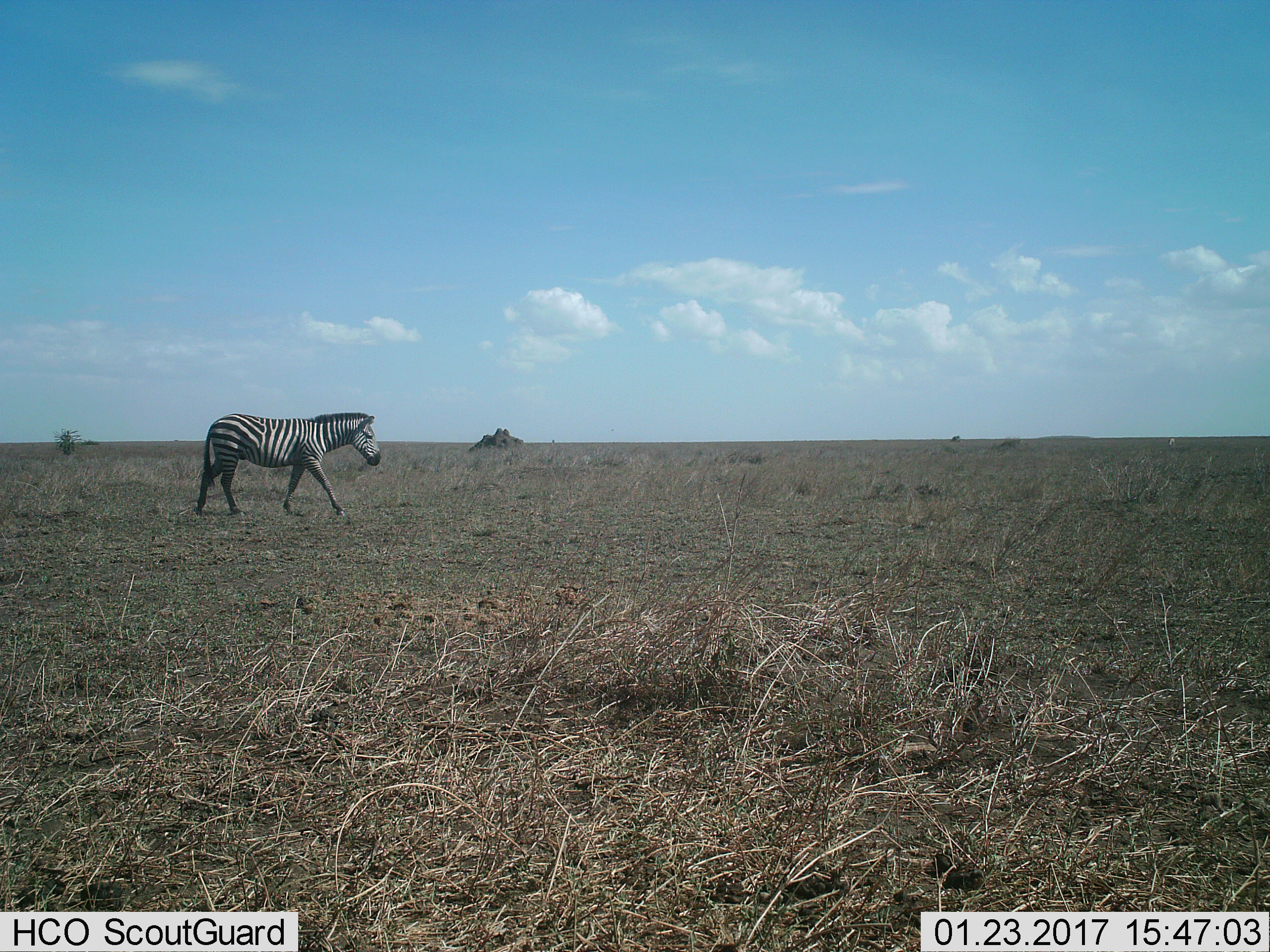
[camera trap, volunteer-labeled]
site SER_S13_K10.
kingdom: Animalia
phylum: Chordata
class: Mammalia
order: Perissodactyla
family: Equidae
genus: Equus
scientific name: Equus quagga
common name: plains zebra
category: zebraplains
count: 1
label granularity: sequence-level